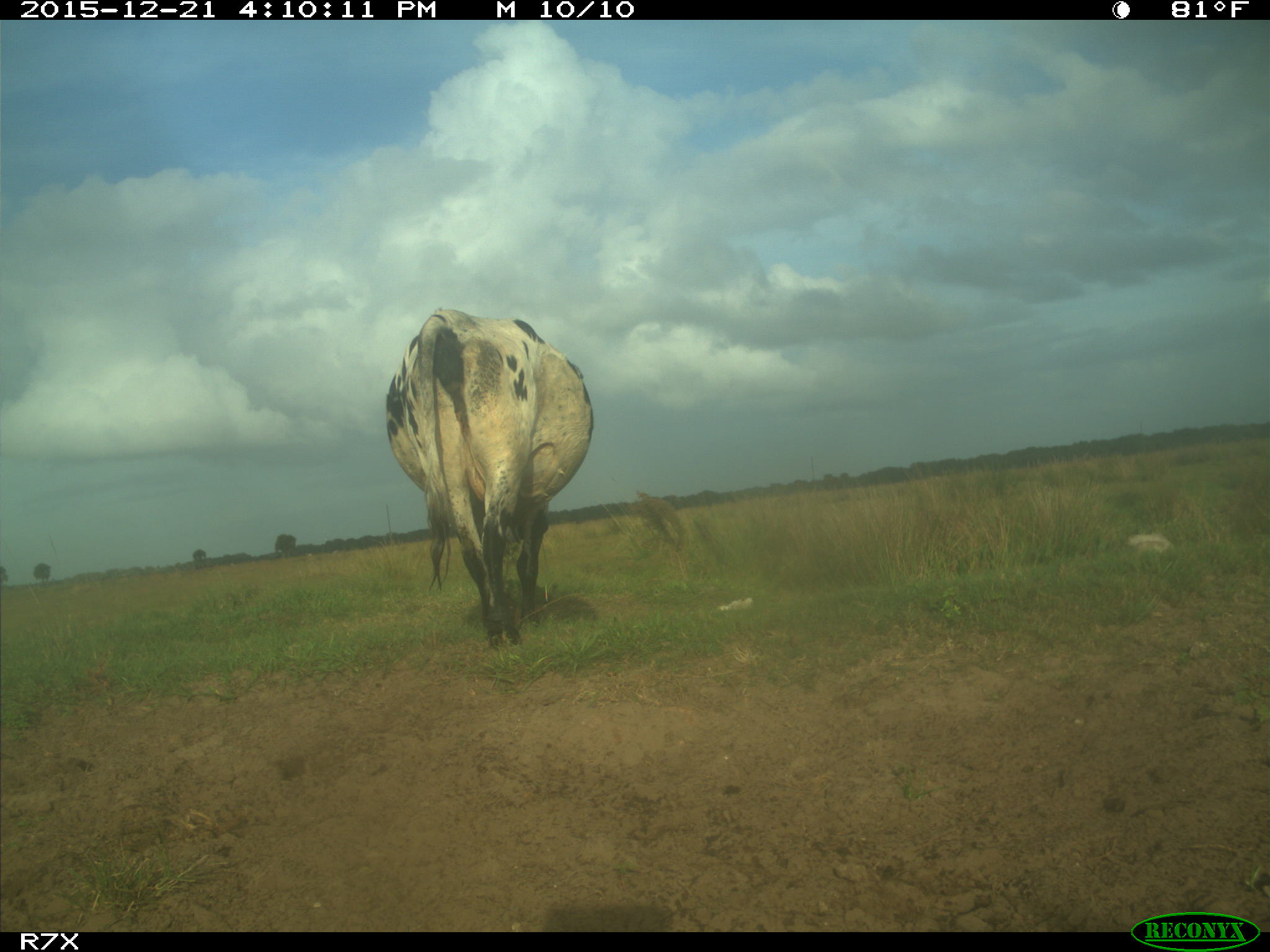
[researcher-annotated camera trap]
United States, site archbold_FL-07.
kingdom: Animalia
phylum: Chordata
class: Mammalia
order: Artiodactyla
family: Bovidae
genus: Bos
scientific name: Bos taurus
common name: domestic cow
Bos taurus (domestic cow).